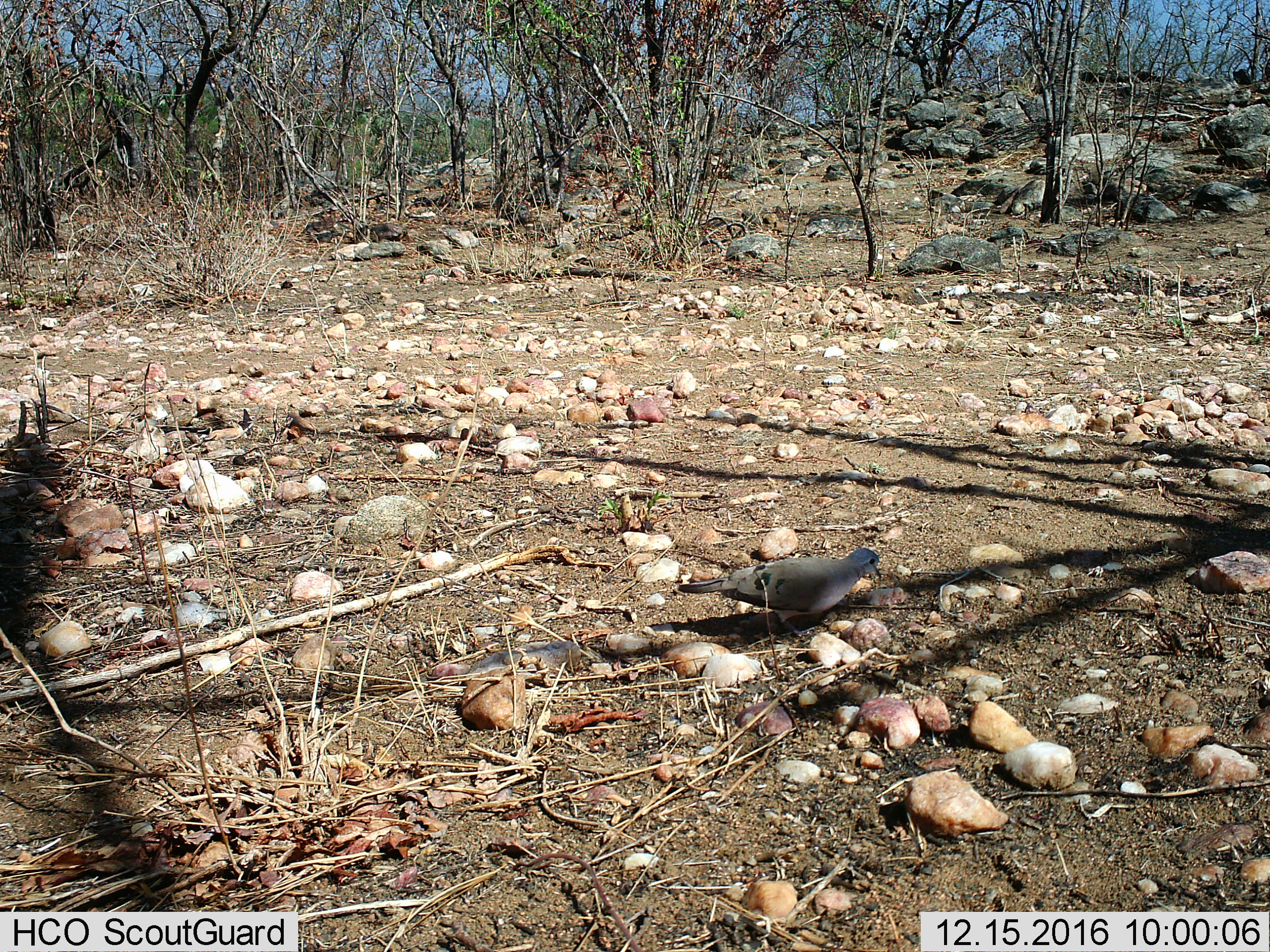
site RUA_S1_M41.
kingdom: Animalia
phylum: Chordata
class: Aves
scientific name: Aves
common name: bird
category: birdother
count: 1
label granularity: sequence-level